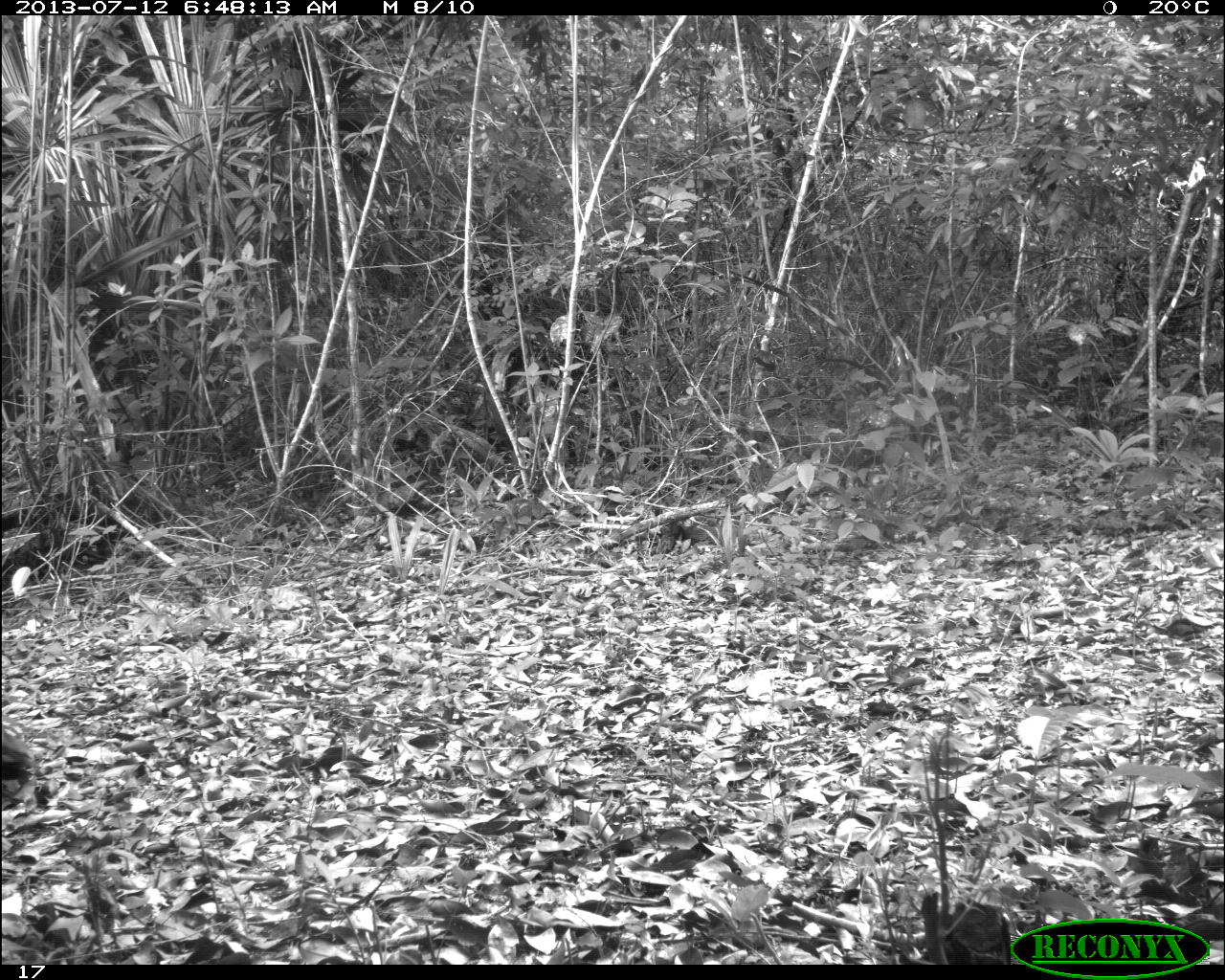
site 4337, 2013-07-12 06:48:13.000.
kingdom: Animalia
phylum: Chordata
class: Aves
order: Galliformes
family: Phasianidae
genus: Meleagris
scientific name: Meleagris ocellata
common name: ocellated turkey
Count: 1.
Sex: female.